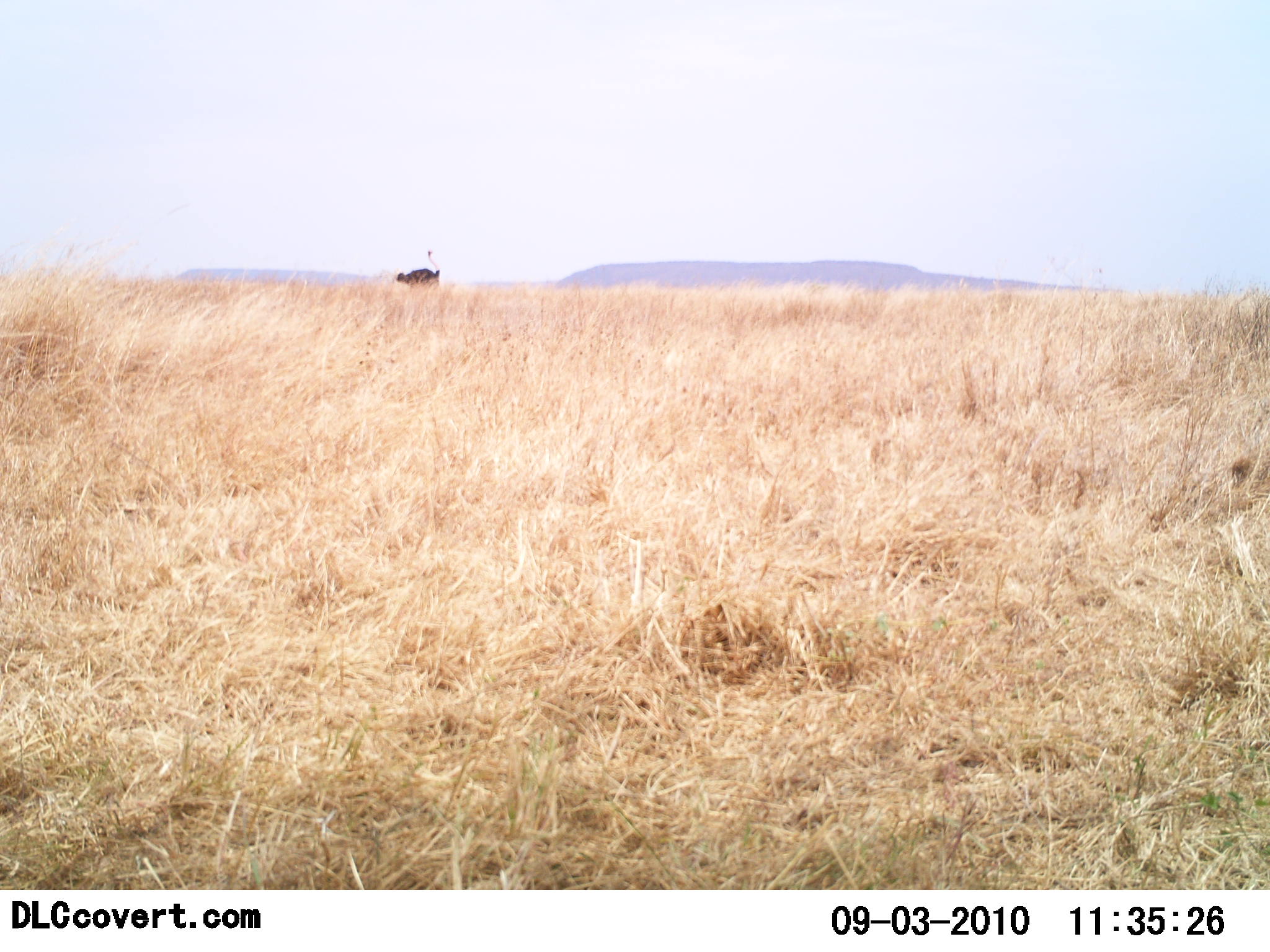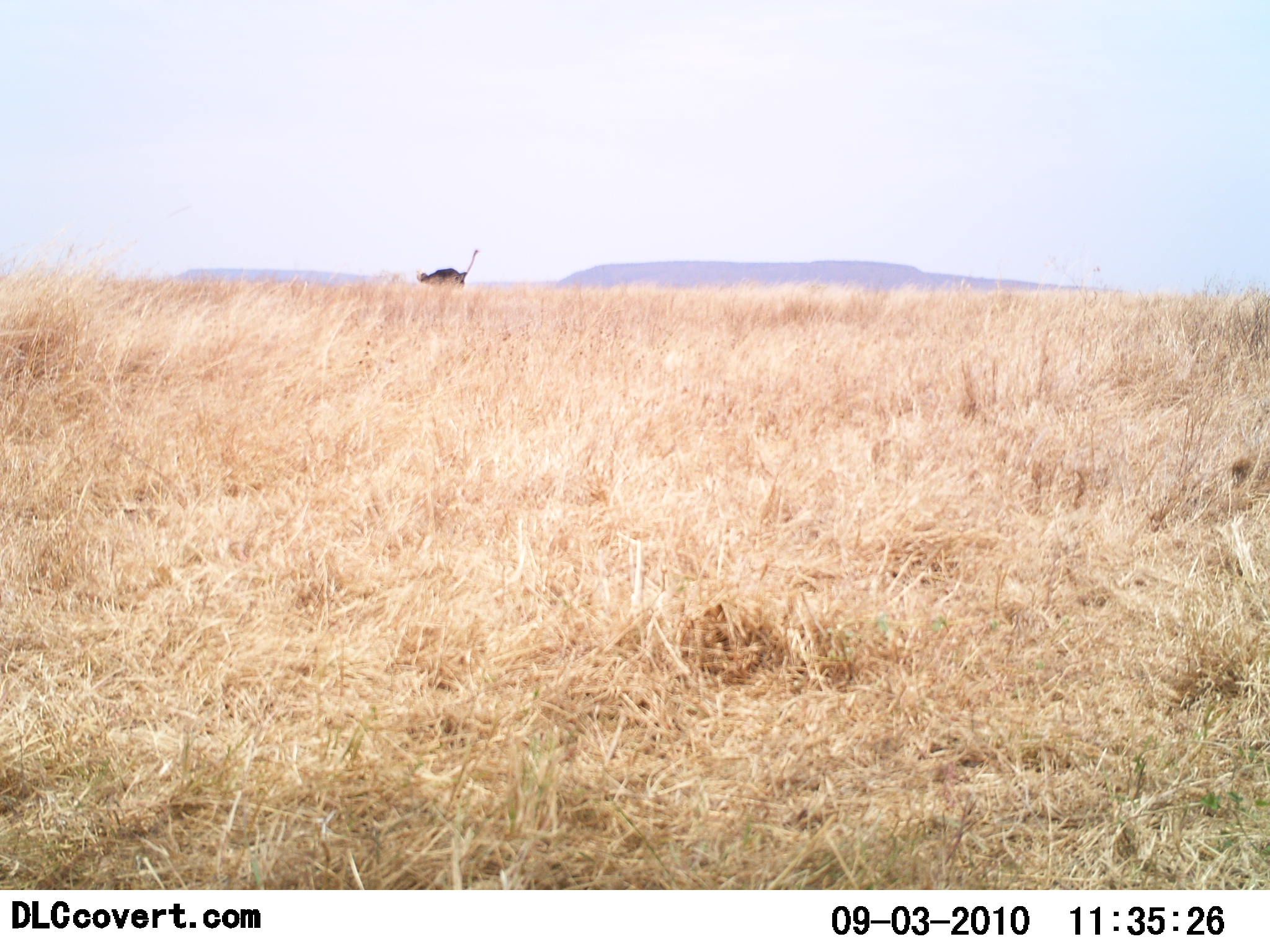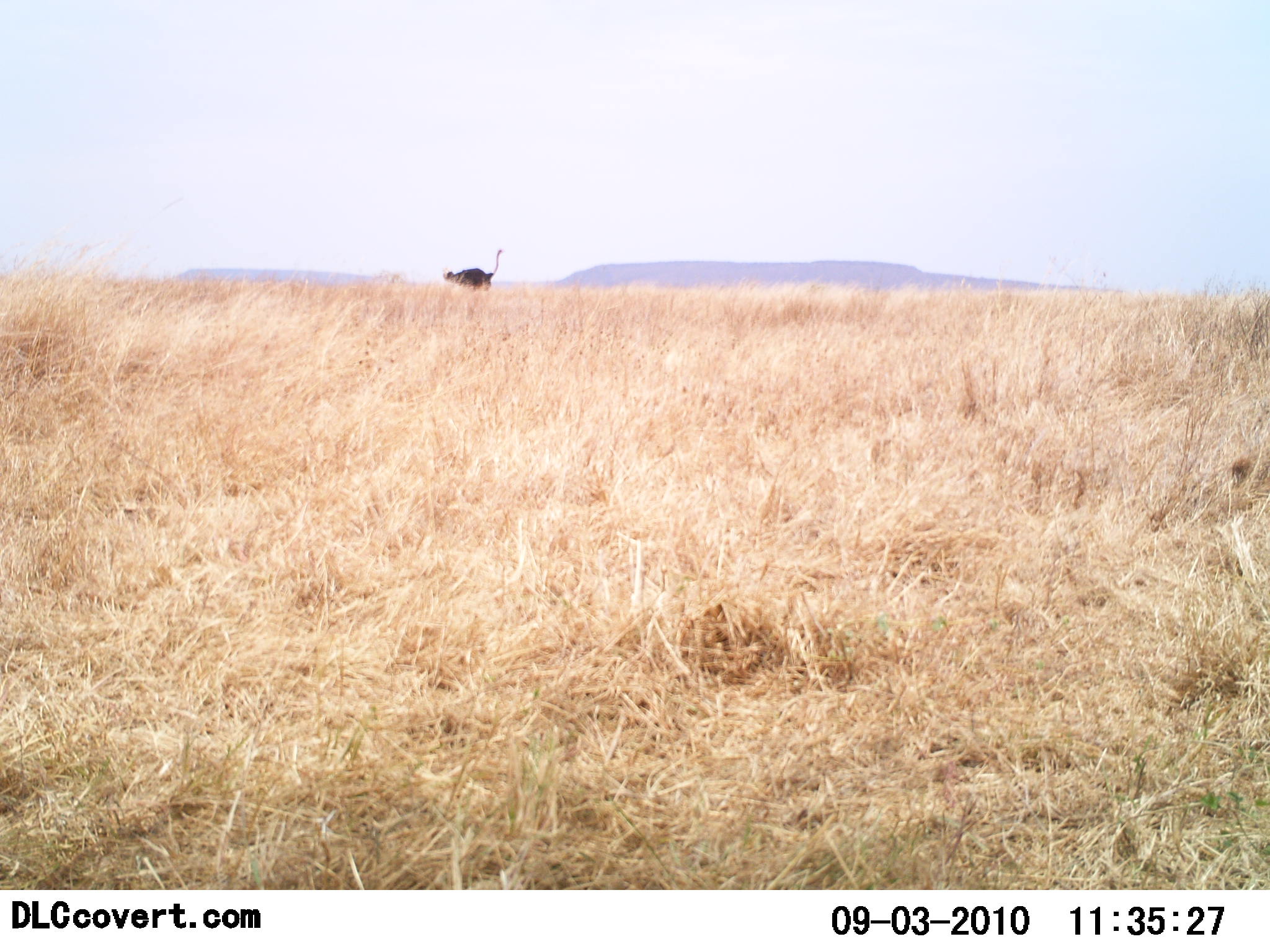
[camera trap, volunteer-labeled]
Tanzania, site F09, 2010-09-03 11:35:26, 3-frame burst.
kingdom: Animalia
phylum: Chordata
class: Aves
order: Struthioniformes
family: Struthionidae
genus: Struthio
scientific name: Struthio camelus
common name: ostrich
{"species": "ostrich (Struthio camelus)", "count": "1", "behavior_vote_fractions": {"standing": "7%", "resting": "0%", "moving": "93%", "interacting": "0%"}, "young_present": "0%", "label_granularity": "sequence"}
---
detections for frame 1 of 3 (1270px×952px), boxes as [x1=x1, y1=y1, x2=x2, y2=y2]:
animal: [x1=394, y1=249, x2=442, y2=293]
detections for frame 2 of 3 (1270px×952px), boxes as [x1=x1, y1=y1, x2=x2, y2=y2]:
animal: [x1=415, y1=248, x2=480, y2=295]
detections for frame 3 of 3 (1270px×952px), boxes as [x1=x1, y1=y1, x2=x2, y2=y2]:
animal: [x1=440, y1=248, x2=502, y2=299]